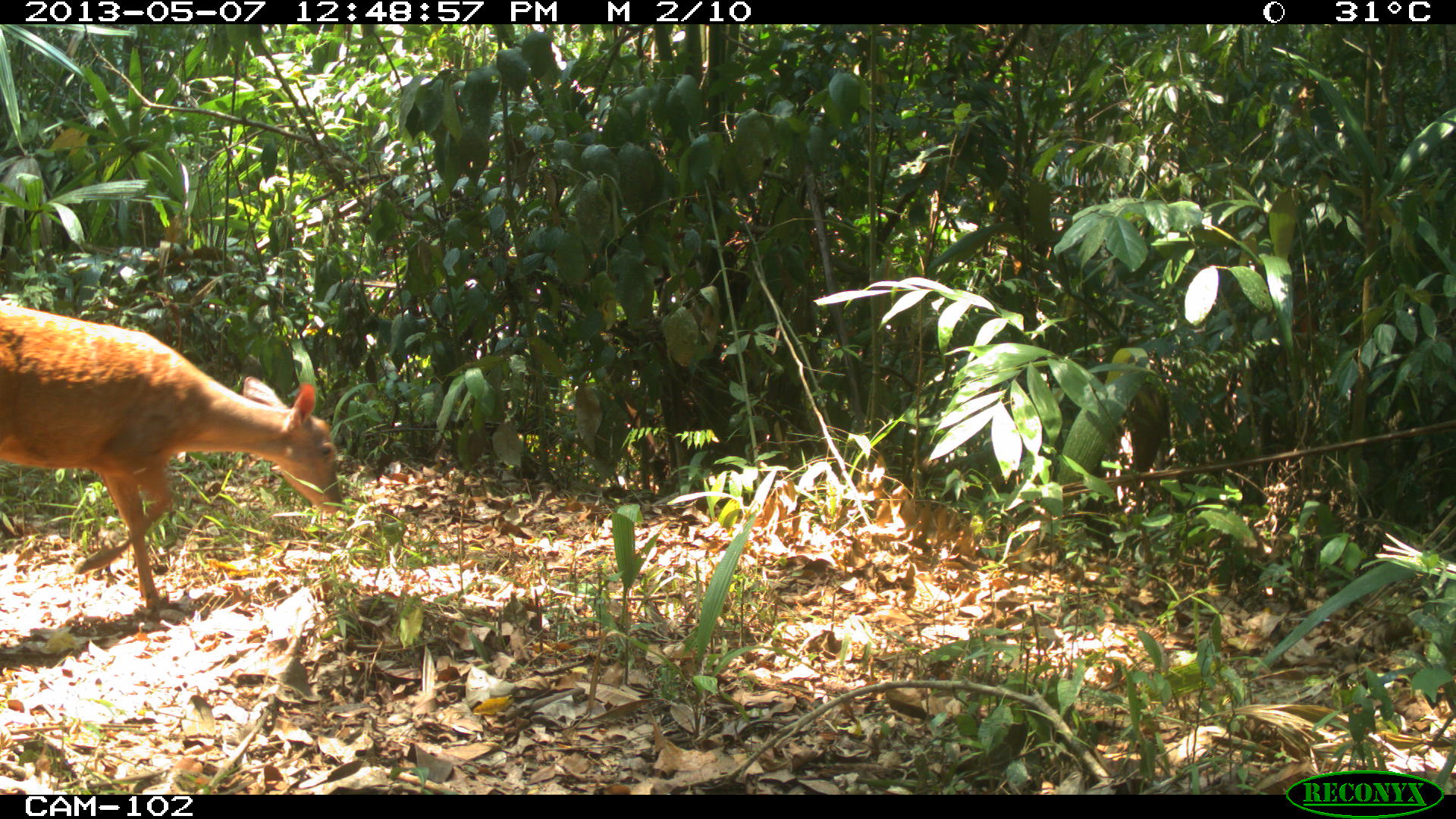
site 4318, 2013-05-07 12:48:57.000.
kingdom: Animalia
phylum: Chordata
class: Mammalia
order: Artiodactyla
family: Cervidae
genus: Mazama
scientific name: Mazama temama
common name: central american red brocket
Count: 1.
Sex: female.